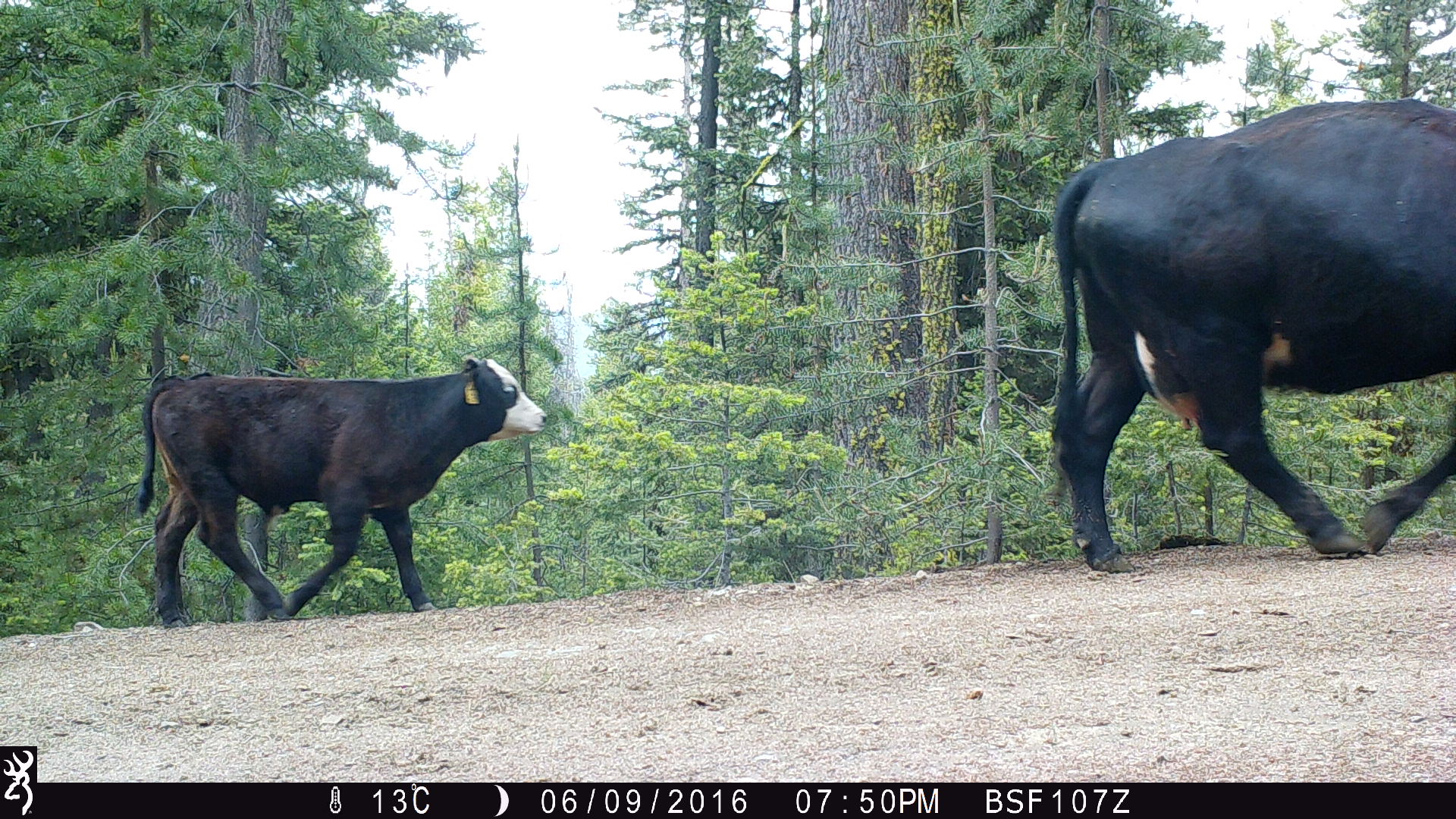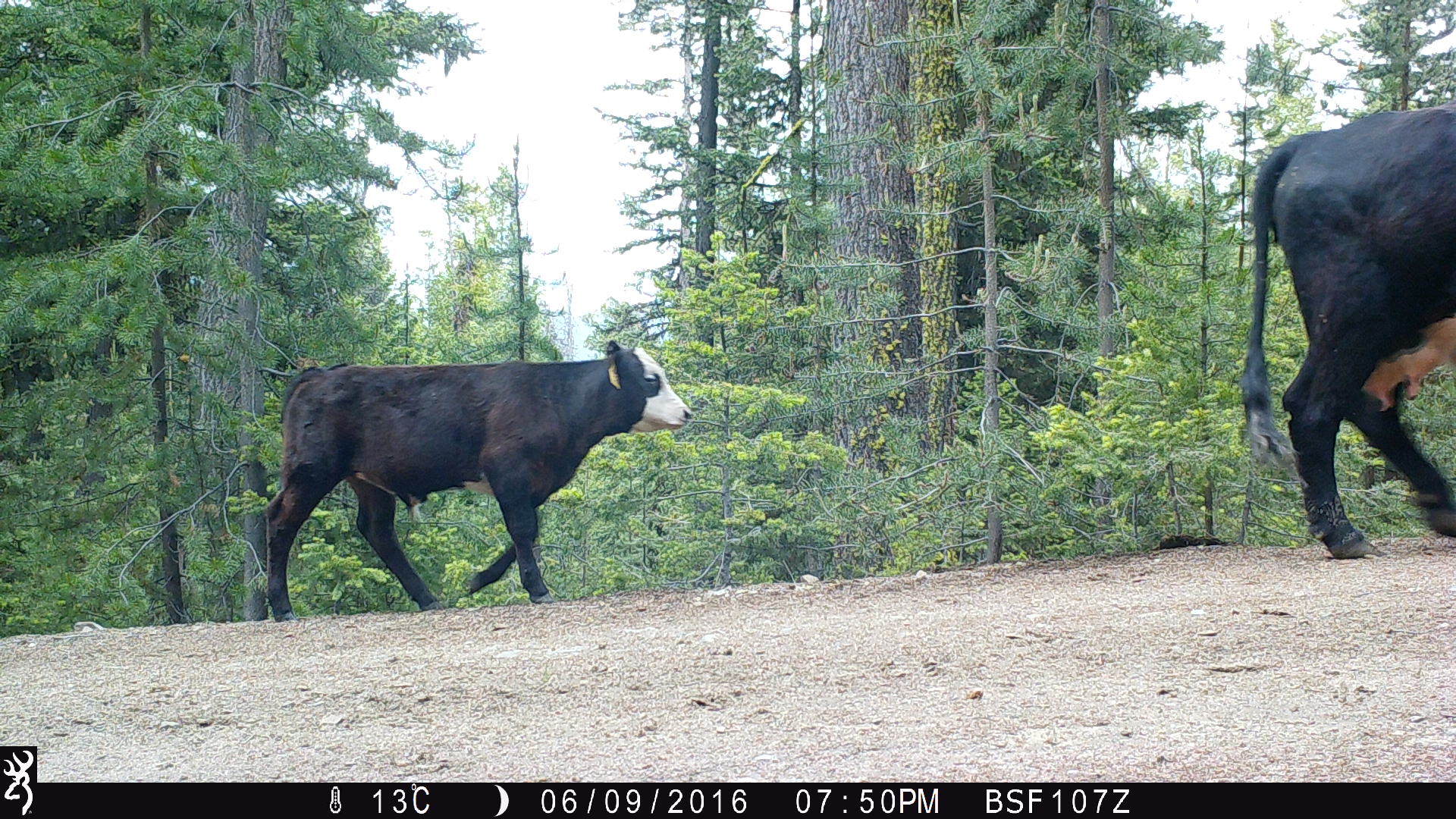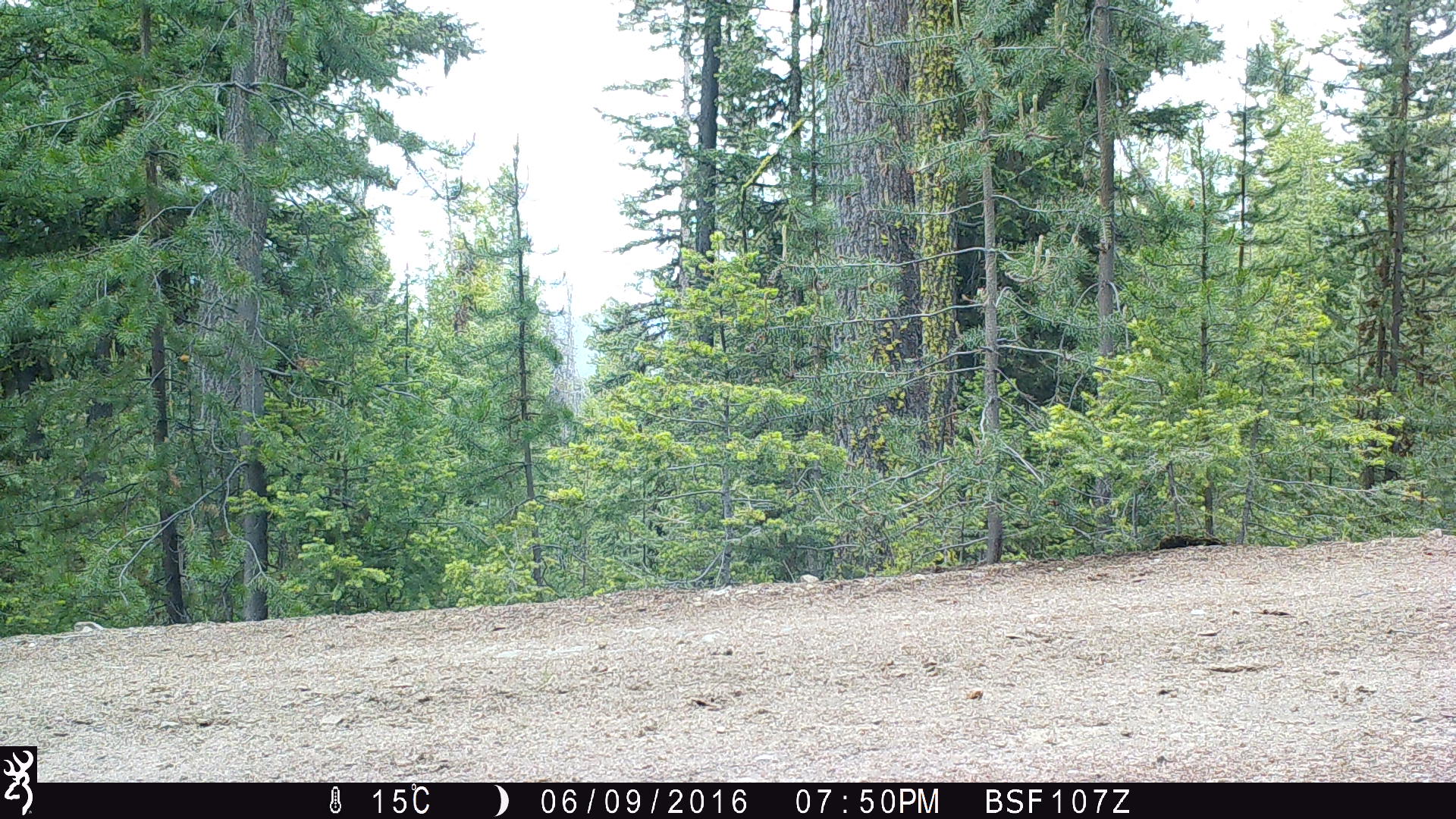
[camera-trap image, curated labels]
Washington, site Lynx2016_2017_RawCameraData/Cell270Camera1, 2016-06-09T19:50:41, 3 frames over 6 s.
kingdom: Animalia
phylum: Chordata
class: Mammalia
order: Artiodactyla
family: Bovidae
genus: Bos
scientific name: Bos taurus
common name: domestic cattle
Domestic cattle (Bos taurus). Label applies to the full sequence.